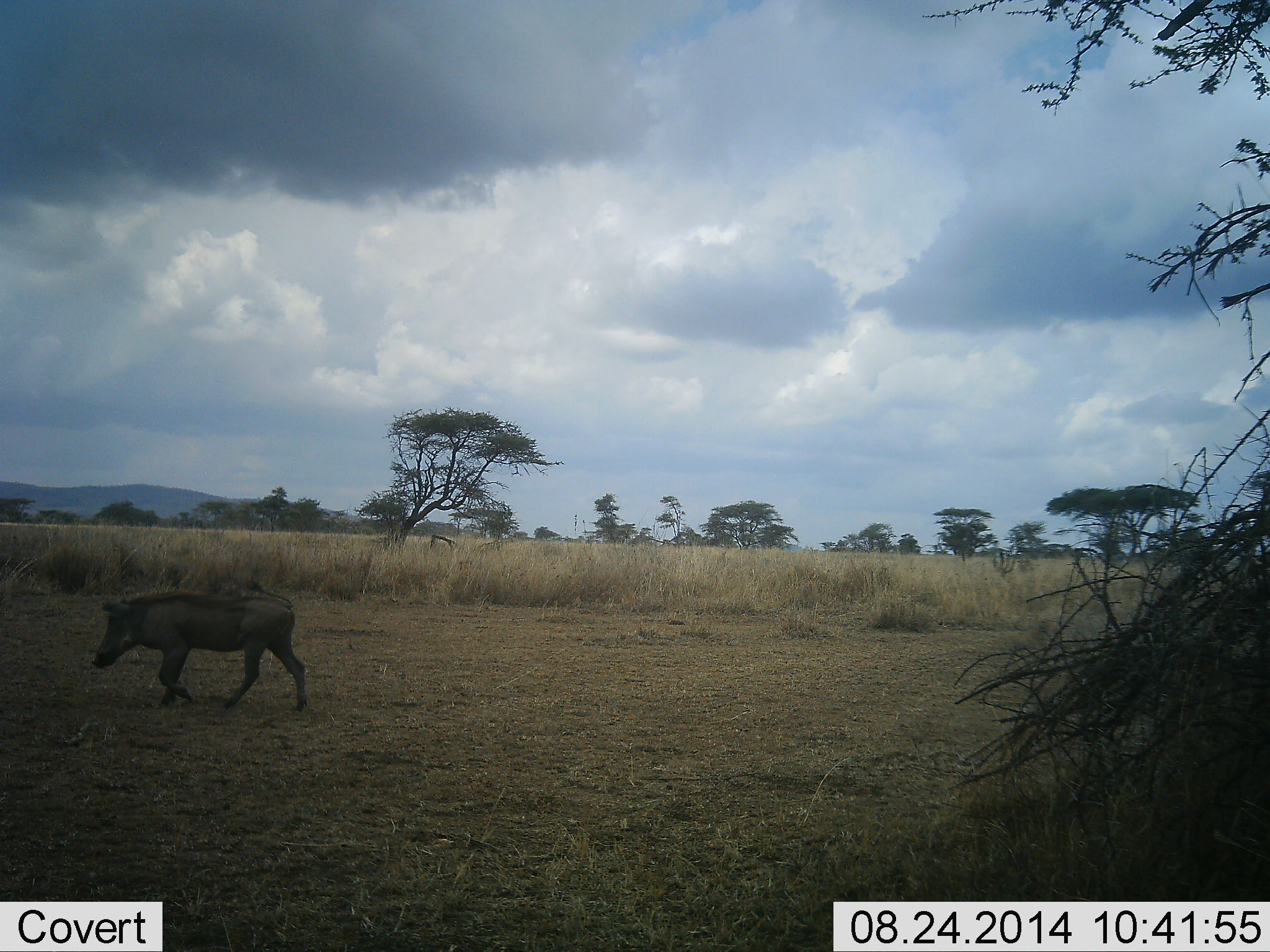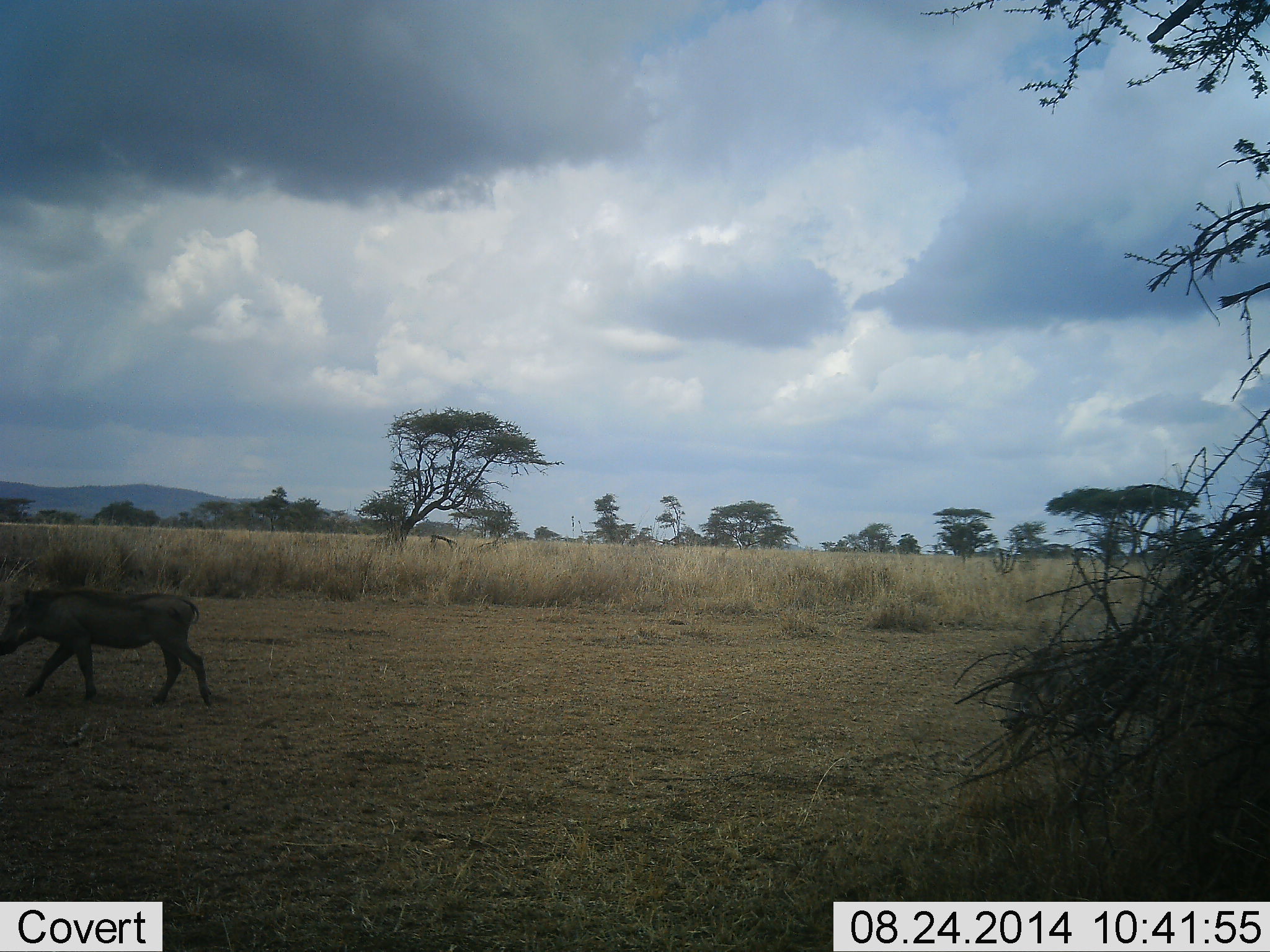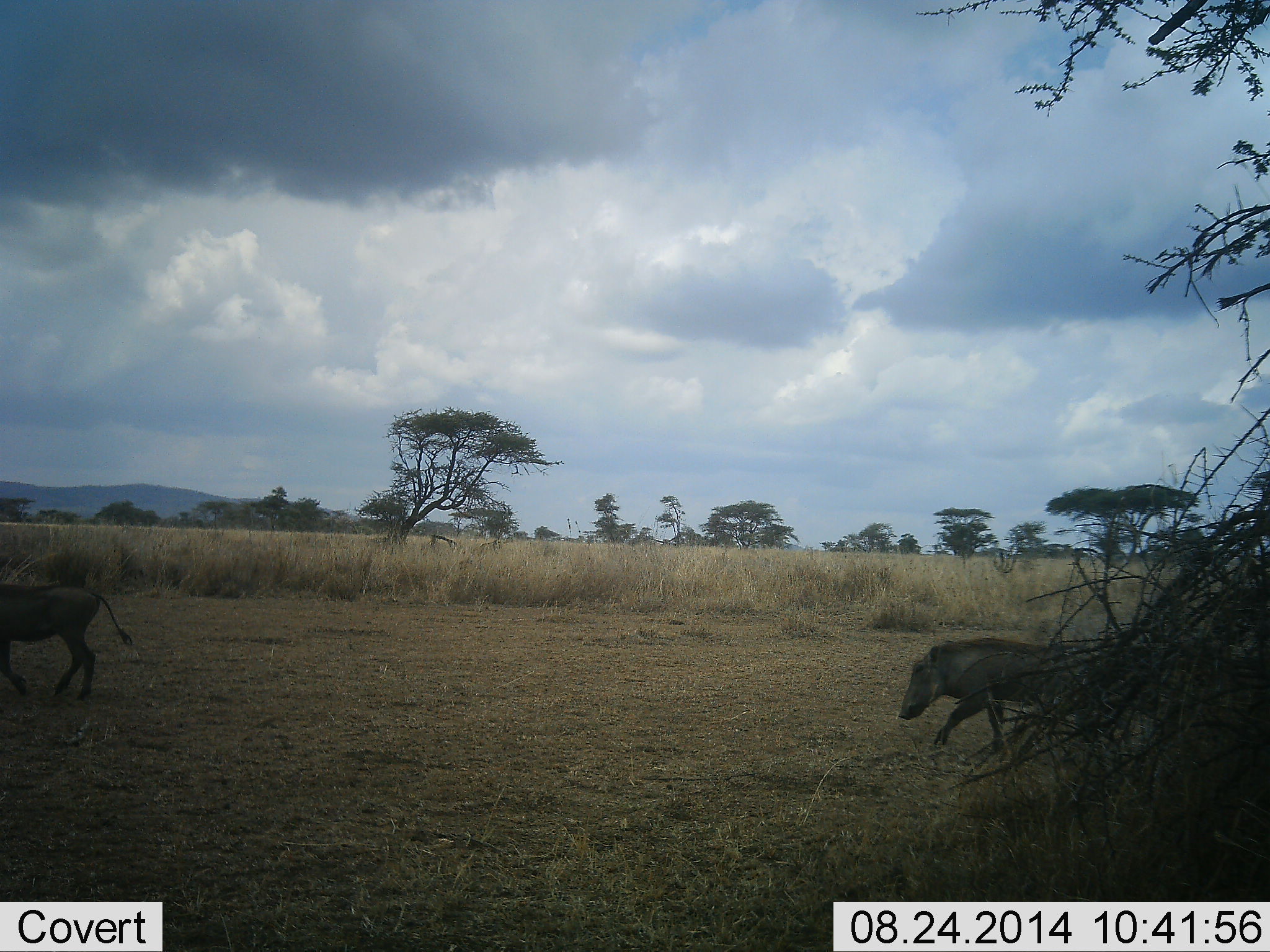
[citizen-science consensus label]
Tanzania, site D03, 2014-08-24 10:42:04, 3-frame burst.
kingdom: Animalia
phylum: Chordata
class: Mammalia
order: Artiodactyla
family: Suidae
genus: Phacochoerus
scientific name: Phacochoerus africanus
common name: warthog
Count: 2.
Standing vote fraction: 0%.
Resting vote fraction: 0%.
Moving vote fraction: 100%.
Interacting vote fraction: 0%.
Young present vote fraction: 0%.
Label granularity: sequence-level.